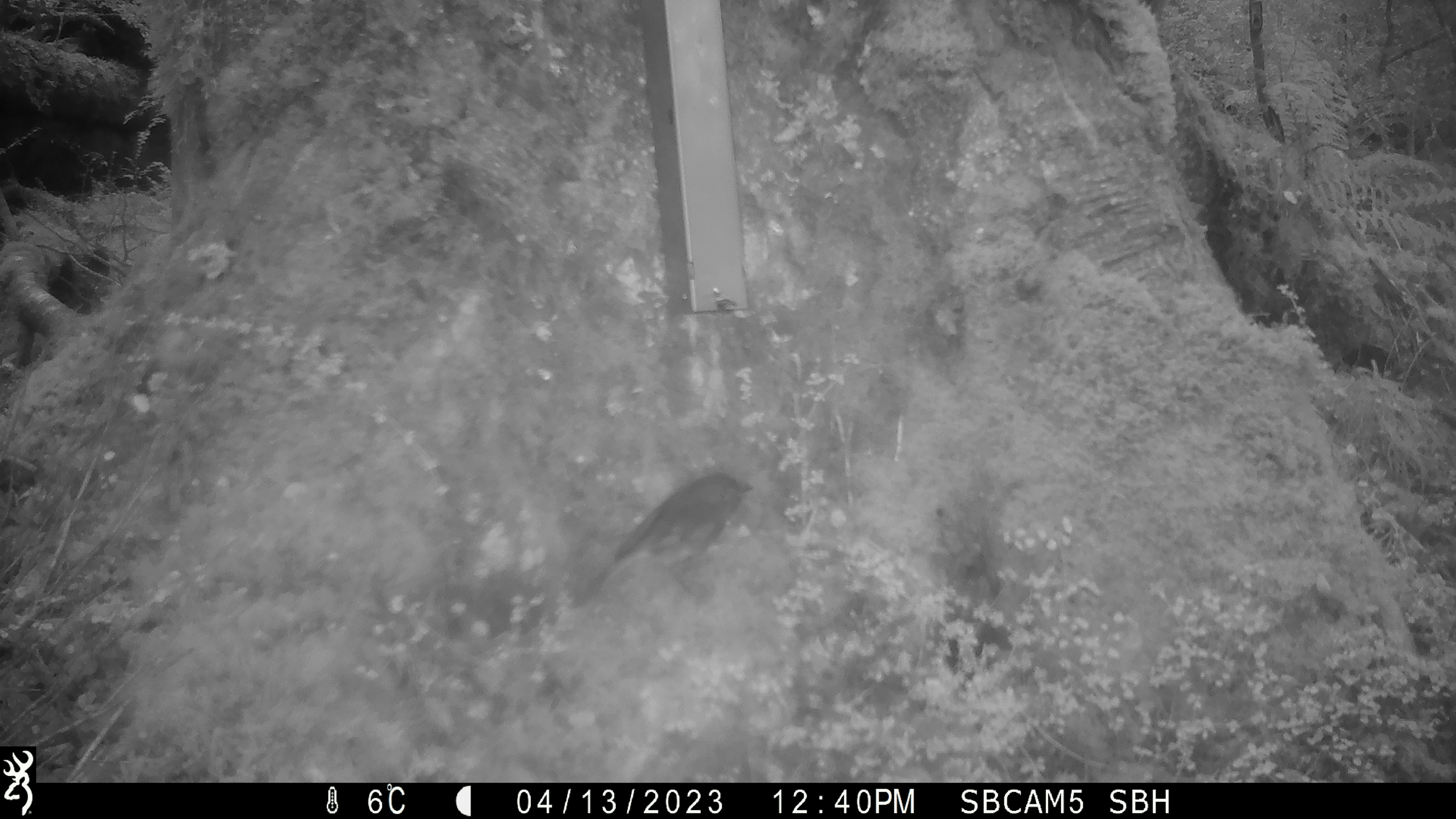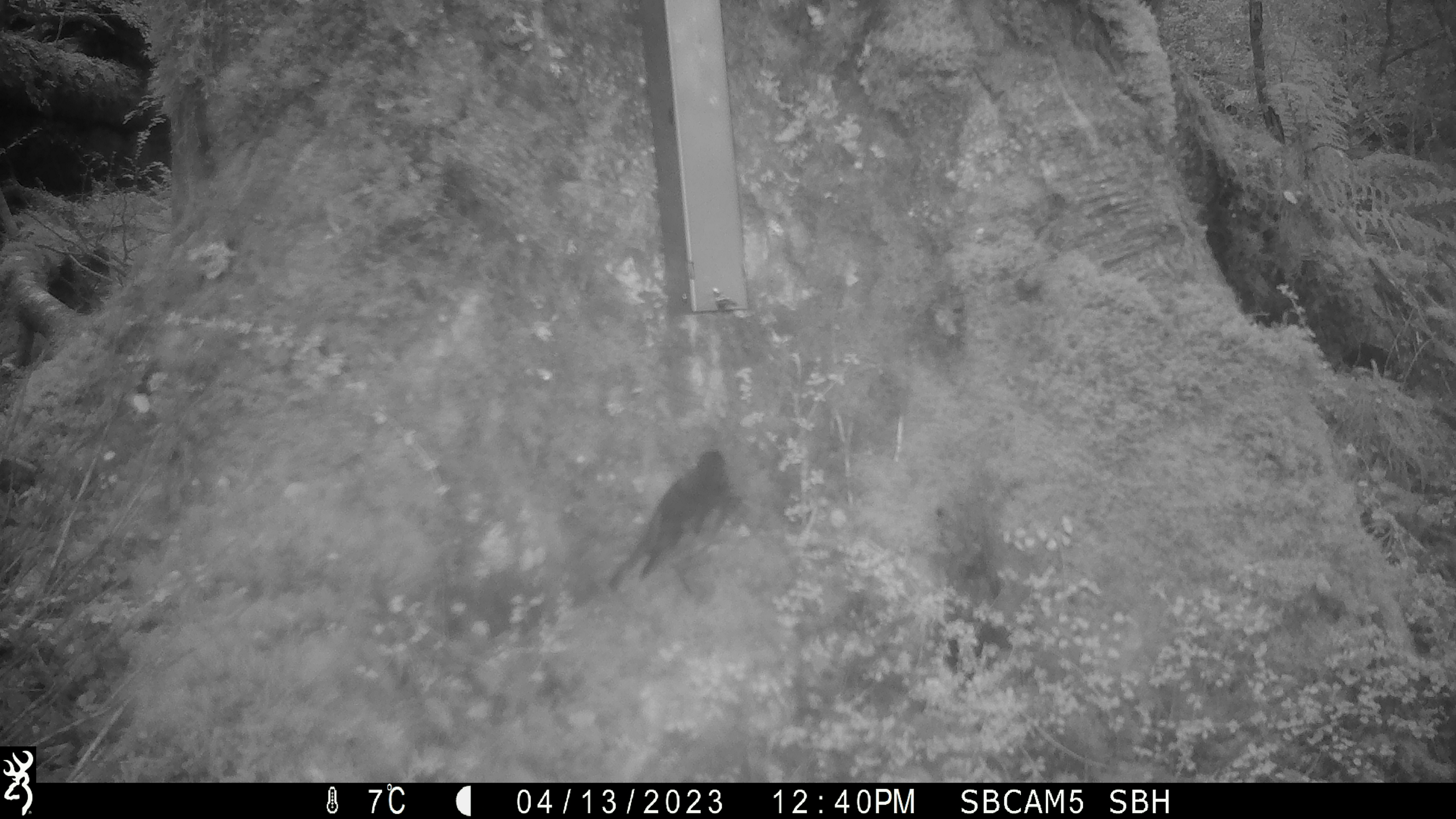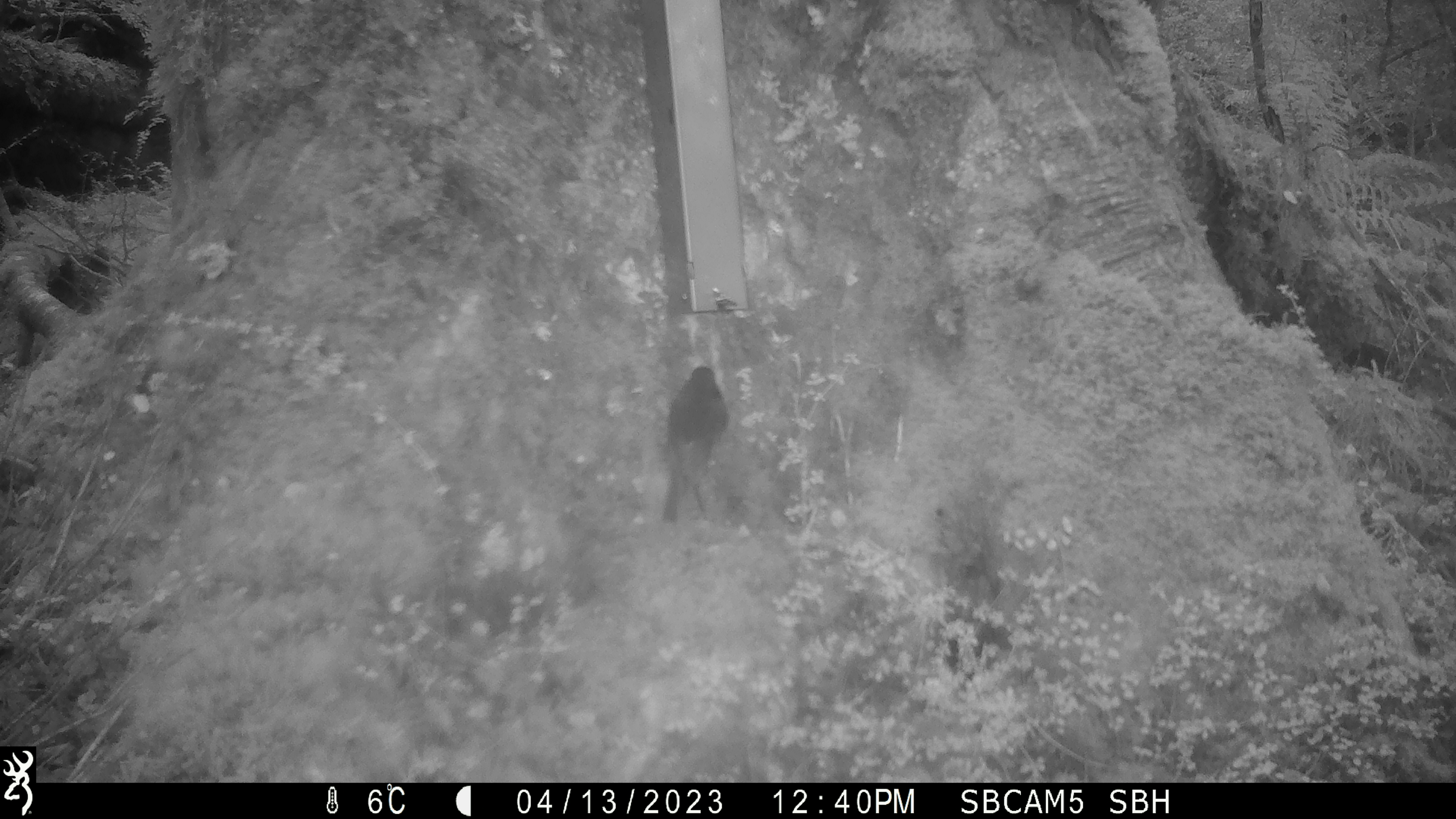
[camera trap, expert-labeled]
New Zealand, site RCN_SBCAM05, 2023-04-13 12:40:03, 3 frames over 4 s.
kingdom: Animalia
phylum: Chordata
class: Aves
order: Passeriformes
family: Petroicidae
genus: Petroica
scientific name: Petroica australis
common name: new zealand robin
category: robin